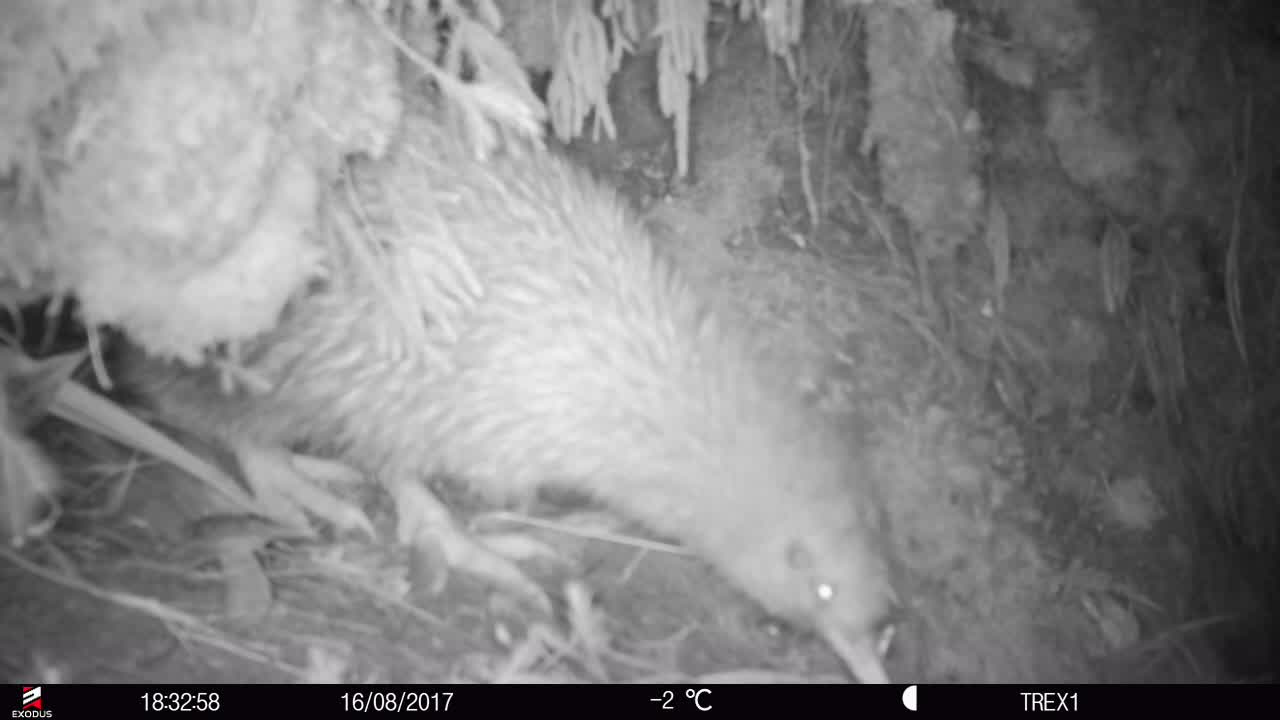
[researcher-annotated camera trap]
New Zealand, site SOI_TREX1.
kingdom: Animalia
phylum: Chordata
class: Aves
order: Apterygiformes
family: Apterygidae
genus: Apteryx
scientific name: Apteryx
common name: kiwi